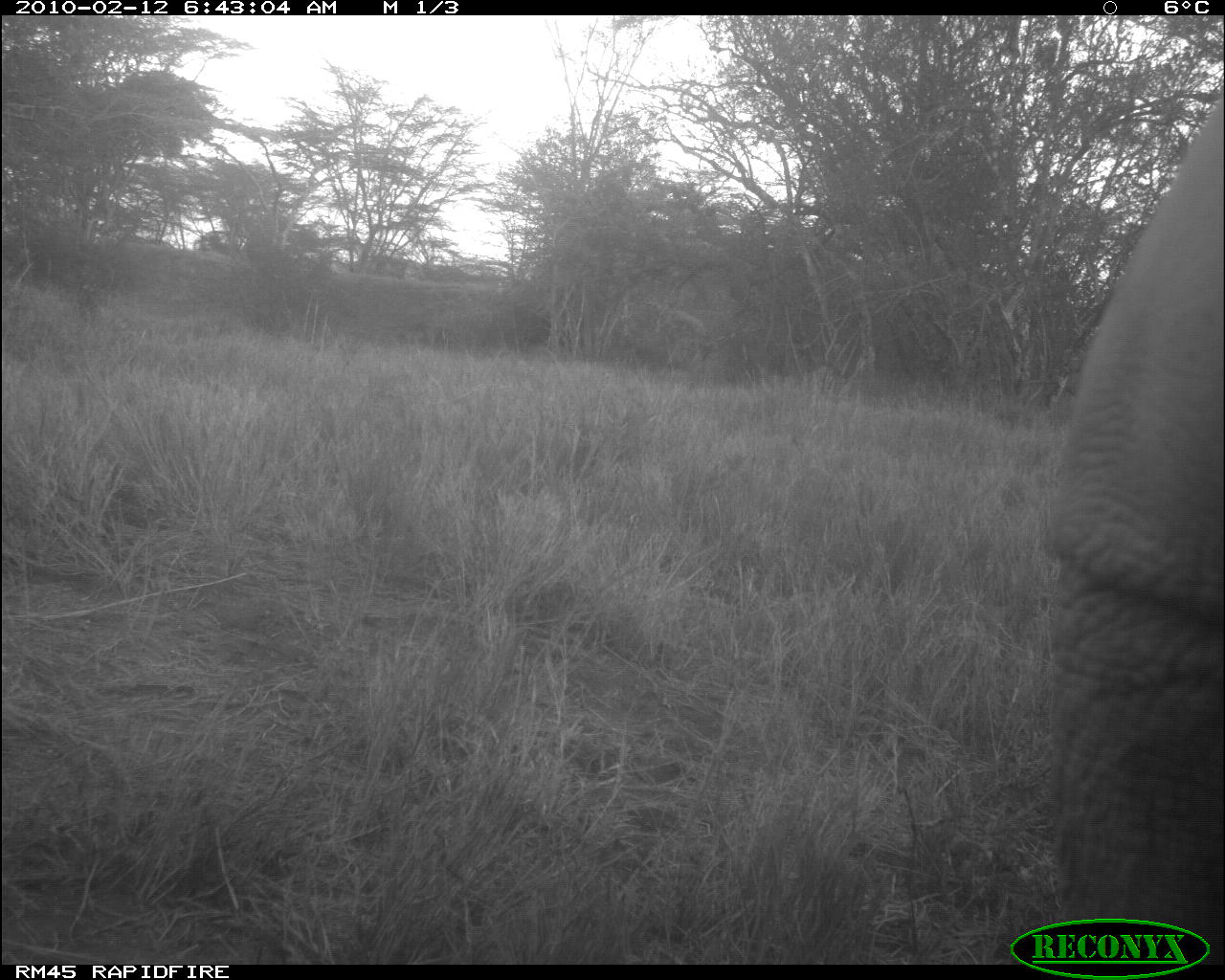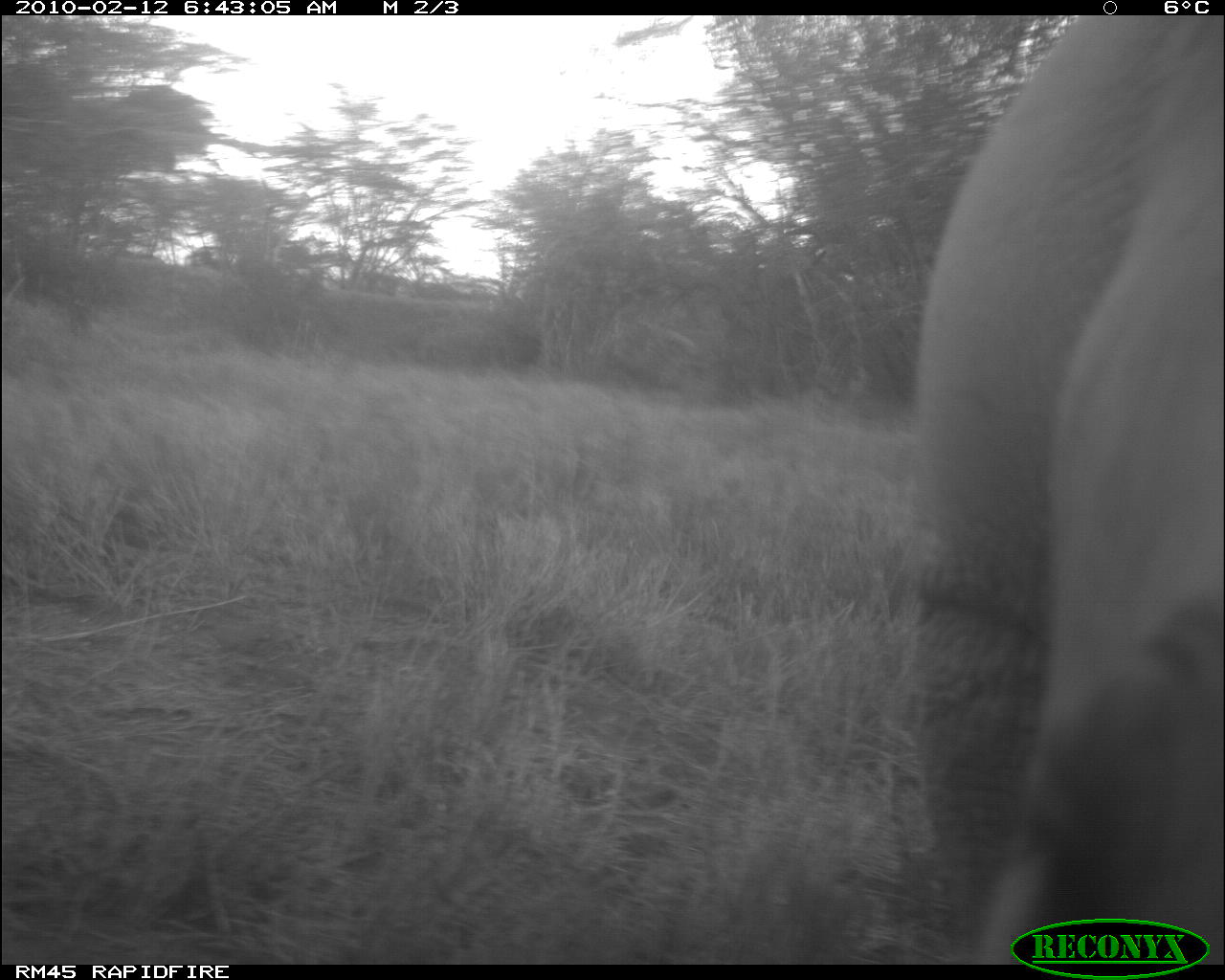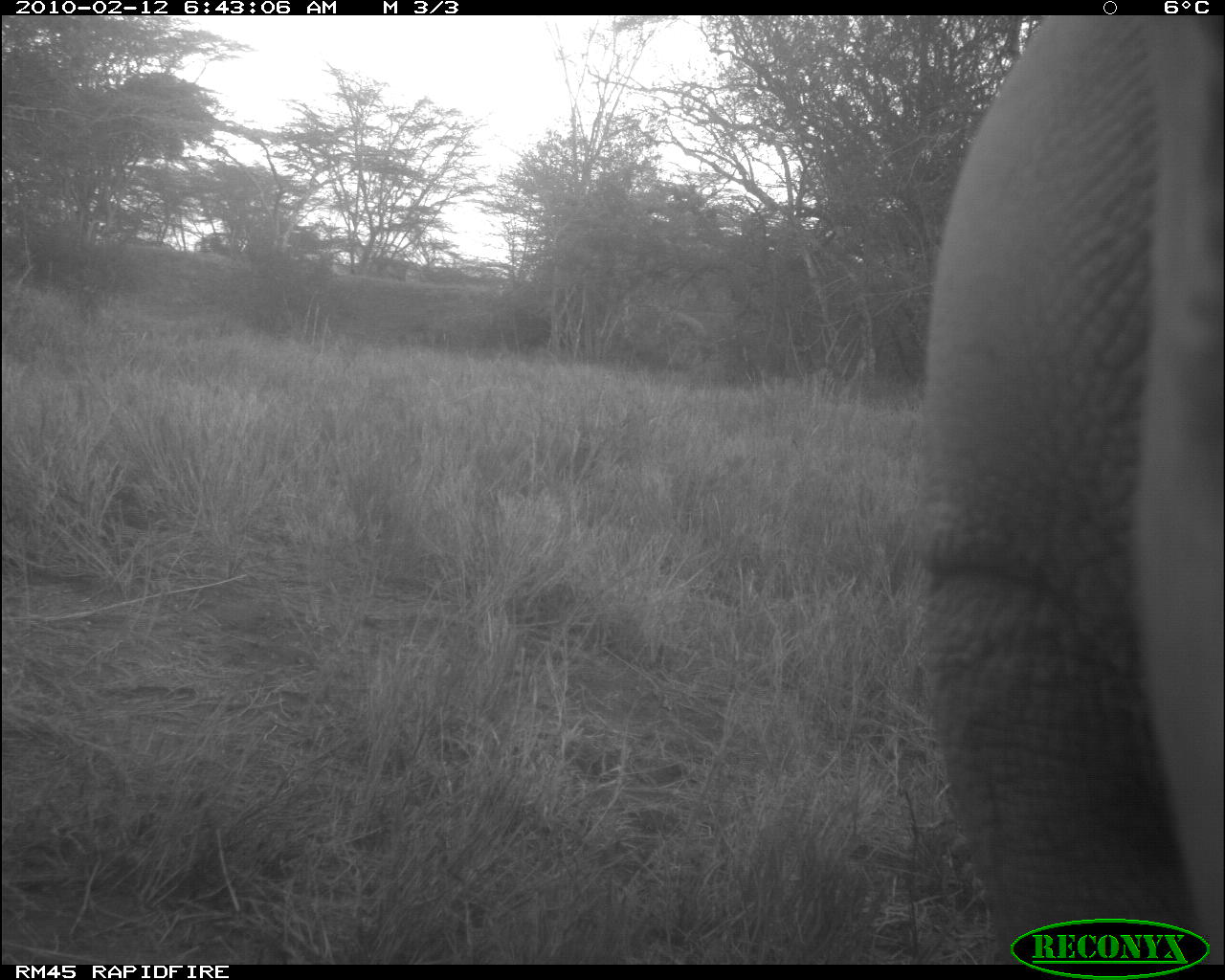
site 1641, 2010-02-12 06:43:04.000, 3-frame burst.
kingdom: Animalia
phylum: Chordata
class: Mammalia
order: Perissodactyla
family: Rhinocerotidae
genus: Diceros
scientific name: Diceros bicornis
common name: black rhinoceros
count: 1